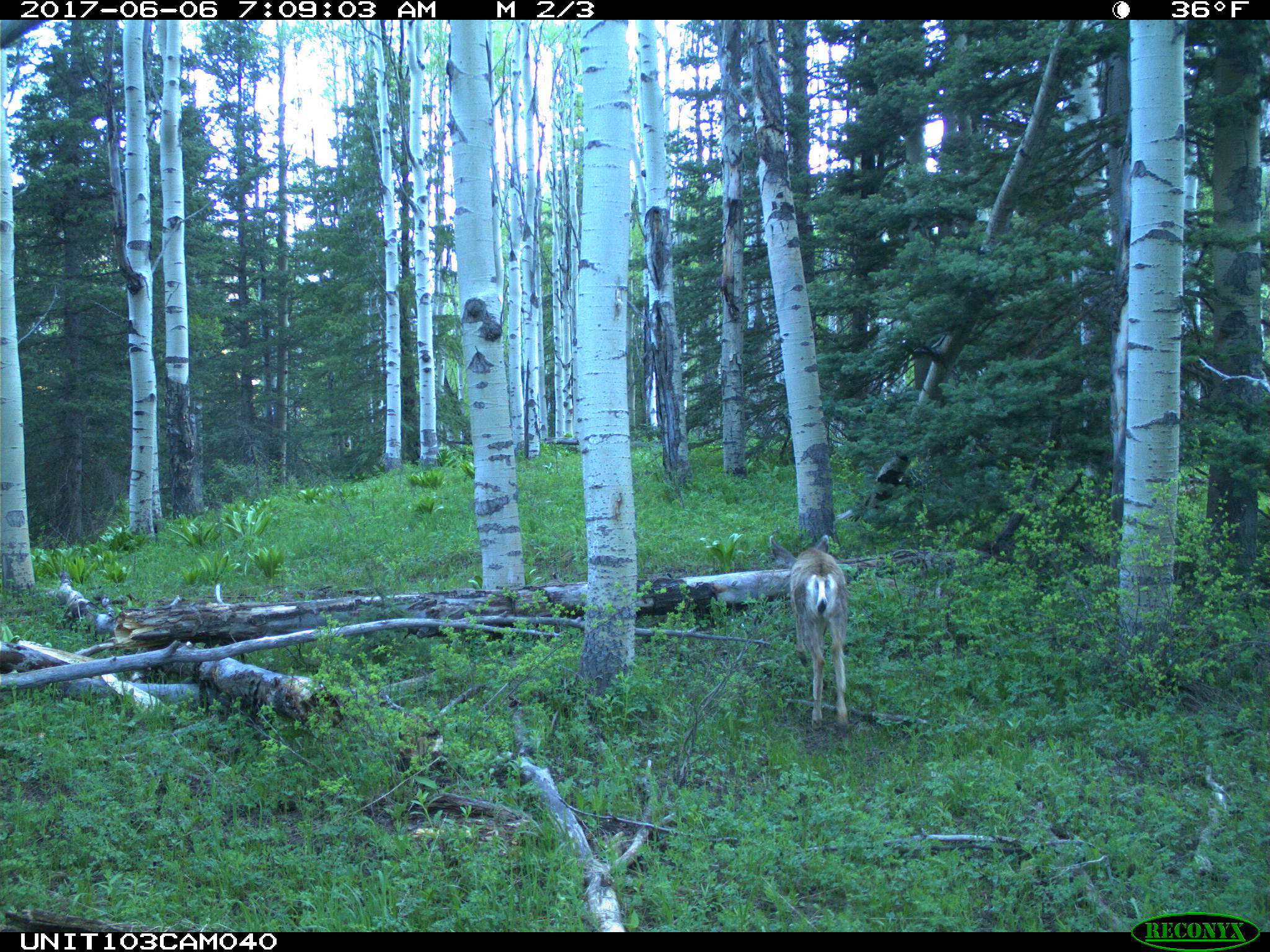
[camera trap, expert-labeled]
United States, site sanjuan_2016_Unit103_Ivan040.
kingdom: Animalia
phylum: Chordata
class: Mammalia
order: Artiodactyla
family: Cervidae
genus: Odocoileus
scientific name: Odocoileus hemionus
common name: mule deer